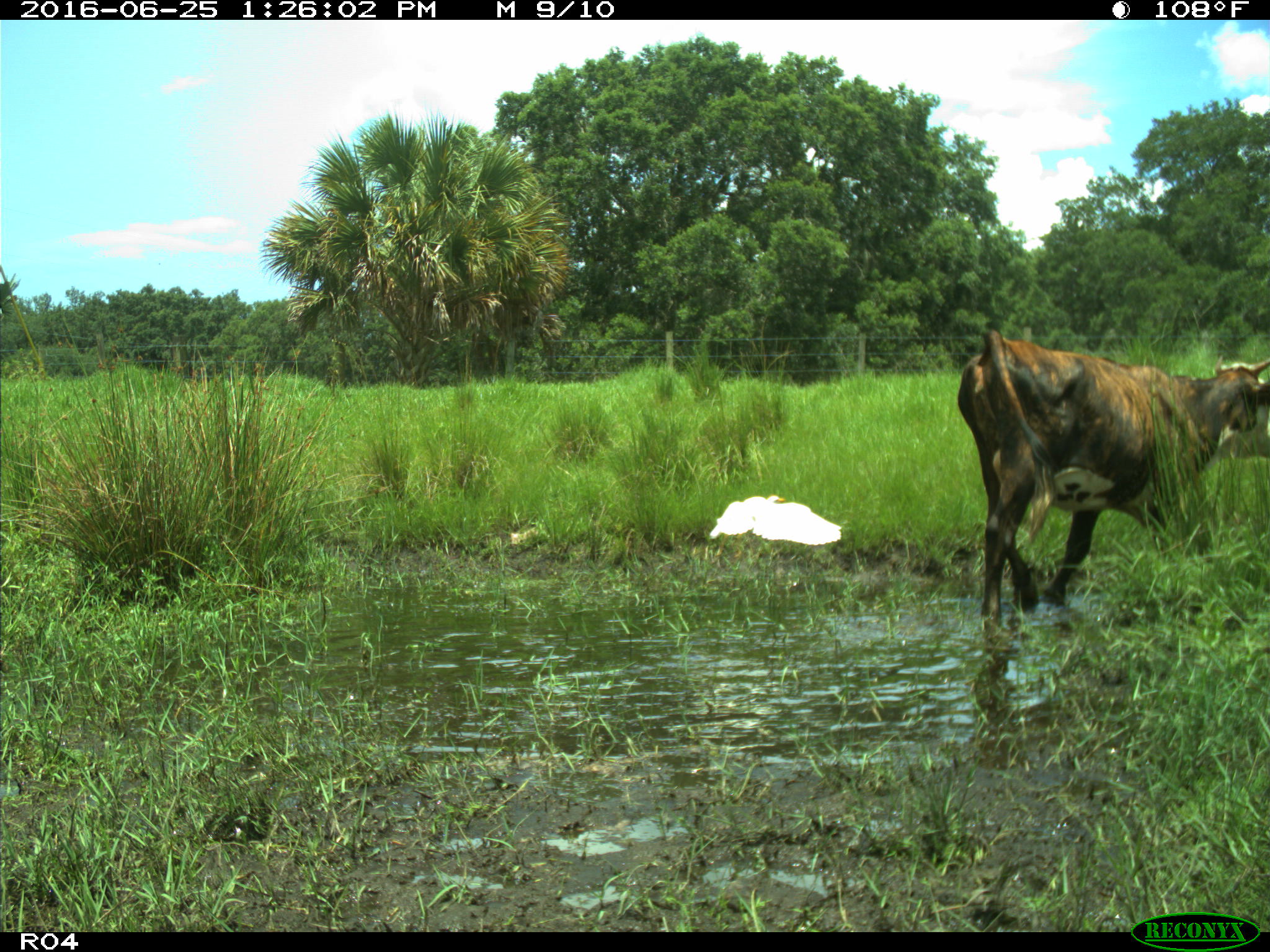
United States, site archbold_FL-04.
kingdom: Animalia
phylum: Chordata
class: Mammalia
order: Artiodactyla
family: Bovidae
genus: Bos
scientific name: Bos taurus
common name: domestic cow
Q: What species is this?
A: Bos taurus (domestic cow).